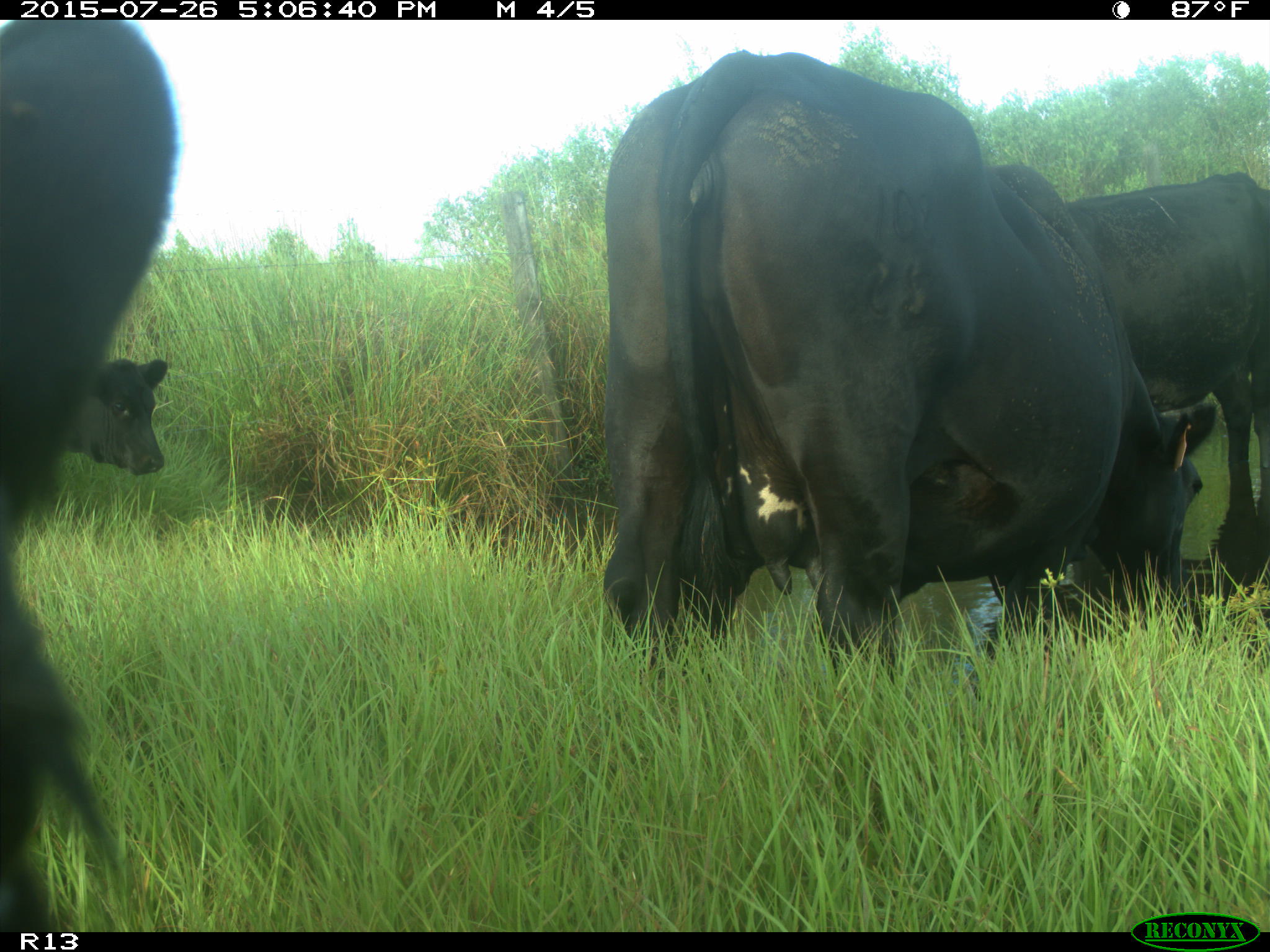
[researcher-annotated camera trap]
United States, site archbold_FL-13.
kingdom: Animalia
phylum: Chordata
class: Mammalia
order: Artiodactyla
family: Bovidae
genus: Bos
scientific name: Bos taurus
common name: domestic cow